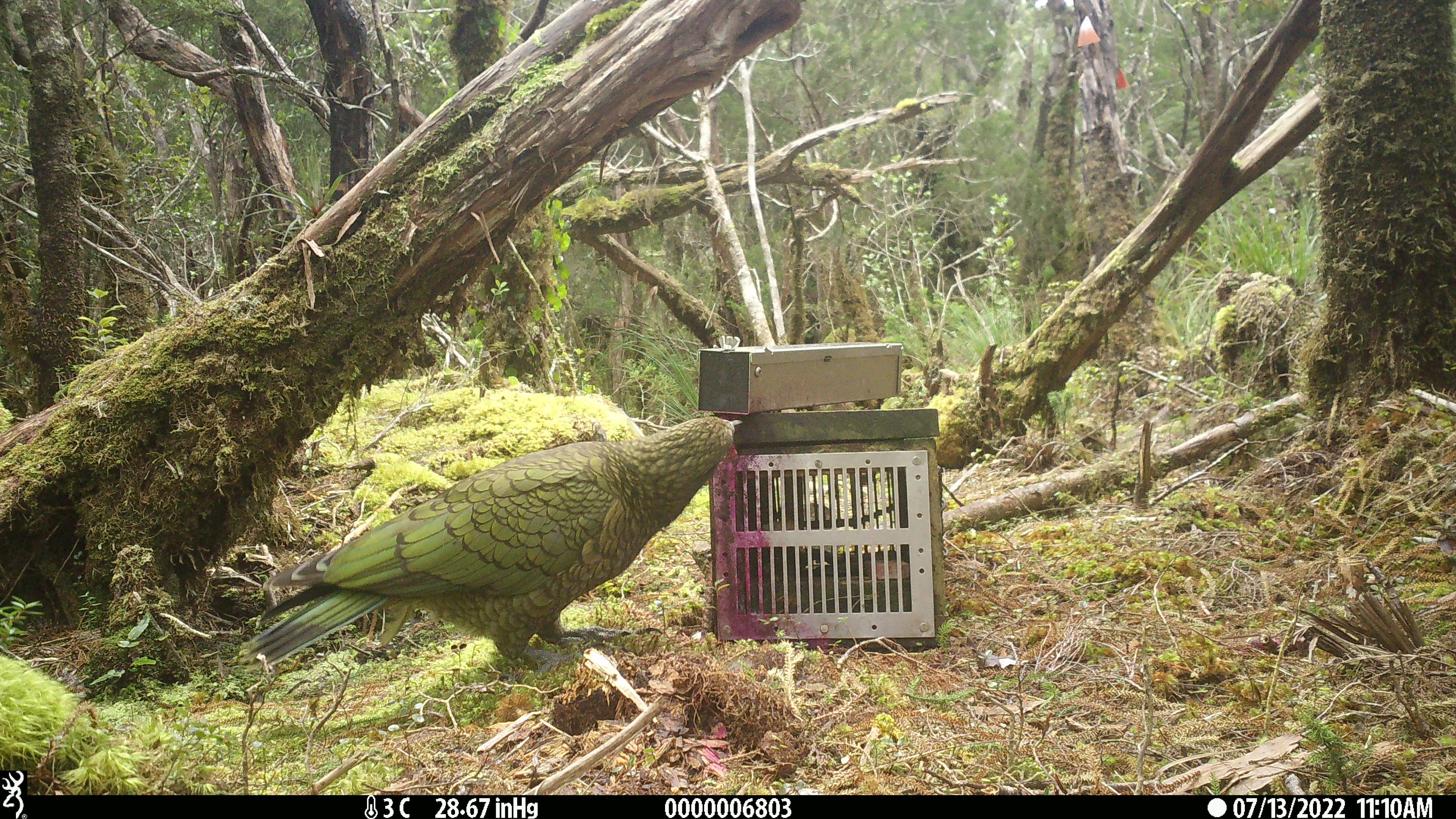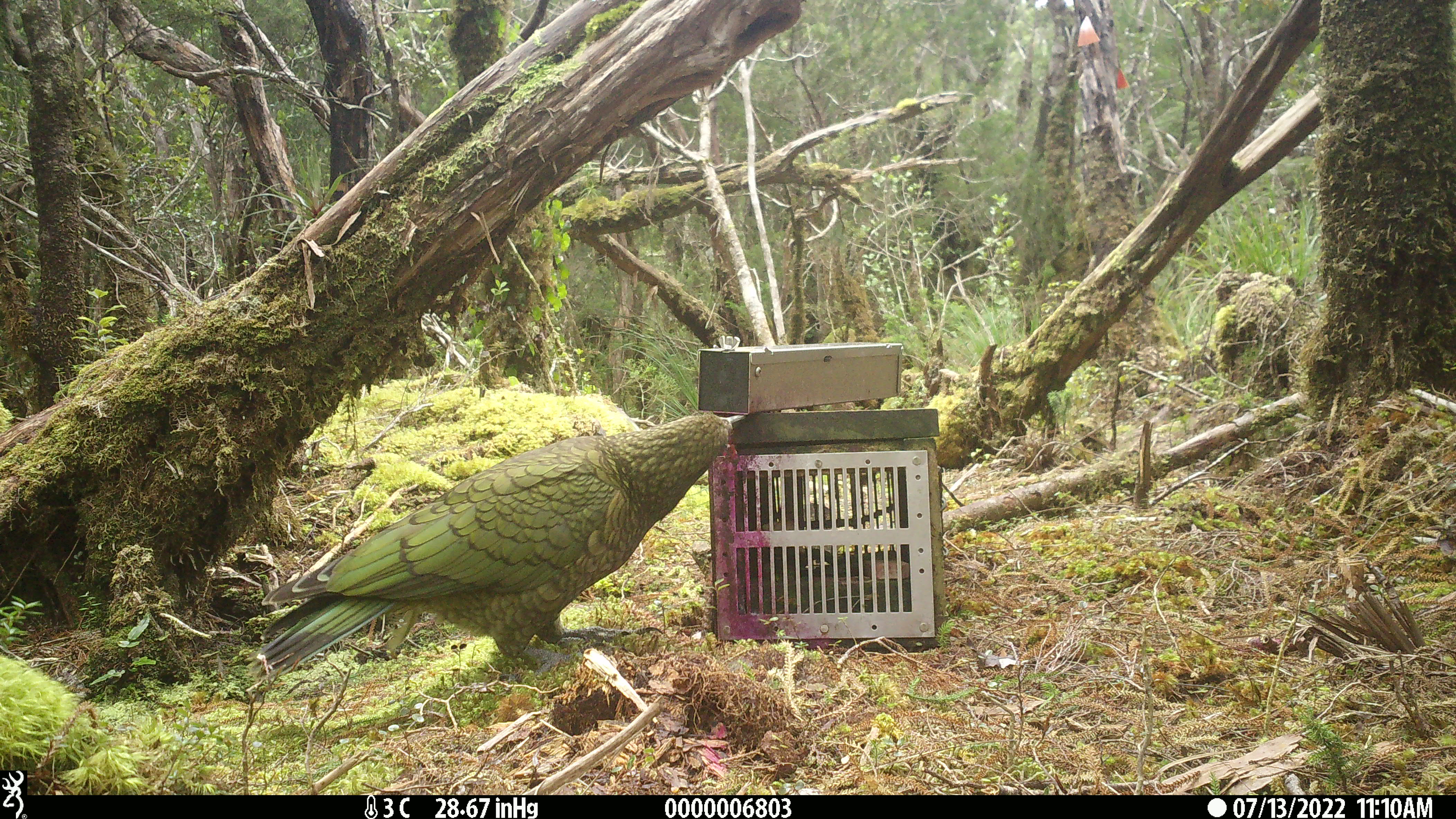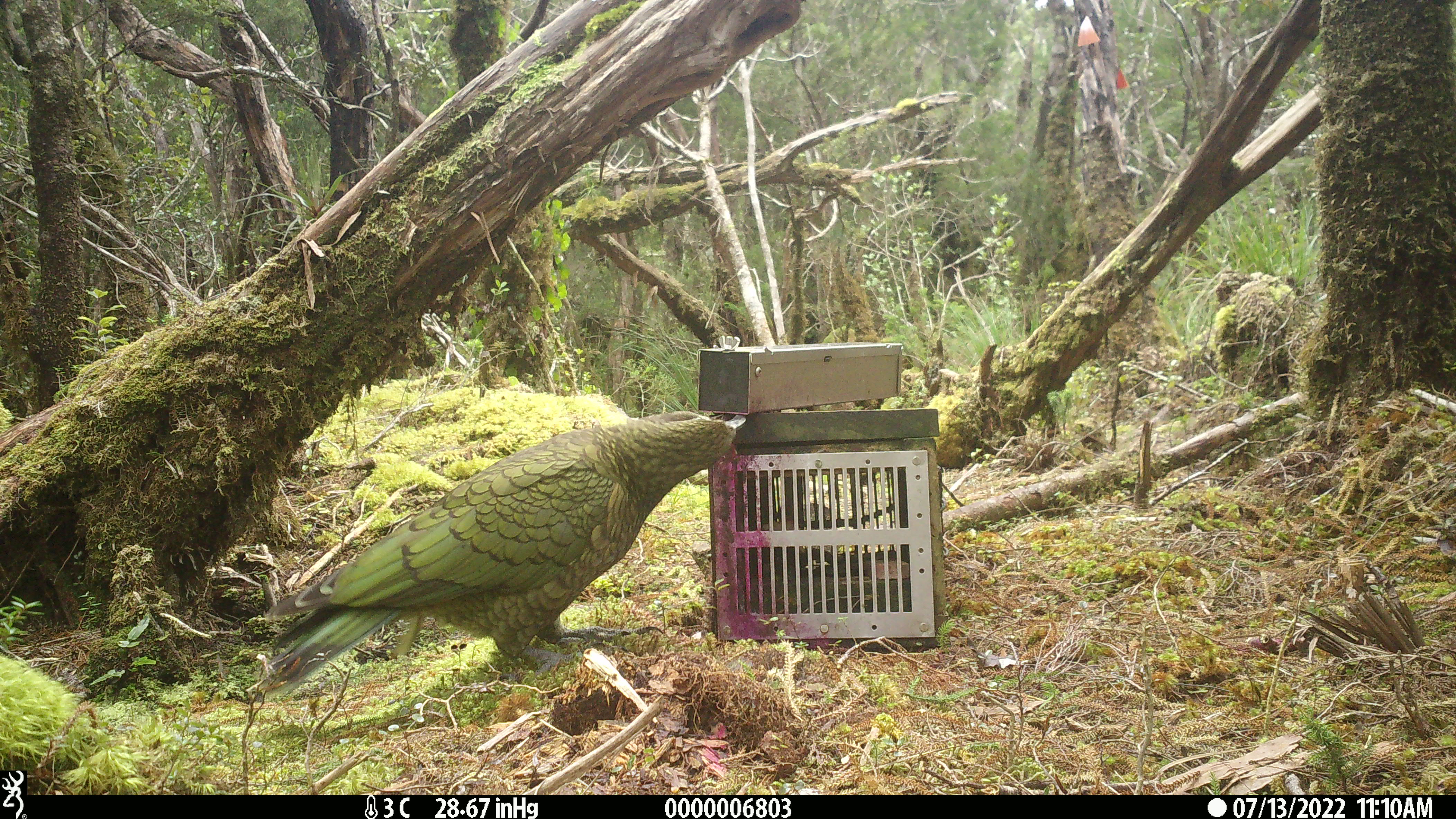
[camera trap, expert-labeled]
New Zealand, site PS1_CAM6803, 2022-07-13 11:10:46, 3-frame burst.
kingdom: Animalia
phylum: Chordata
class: Aves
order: Psittaciformes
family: Strigopidae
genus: Nestor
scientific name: Nestor notabilis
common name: kea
Kea (Nestor notabilis).